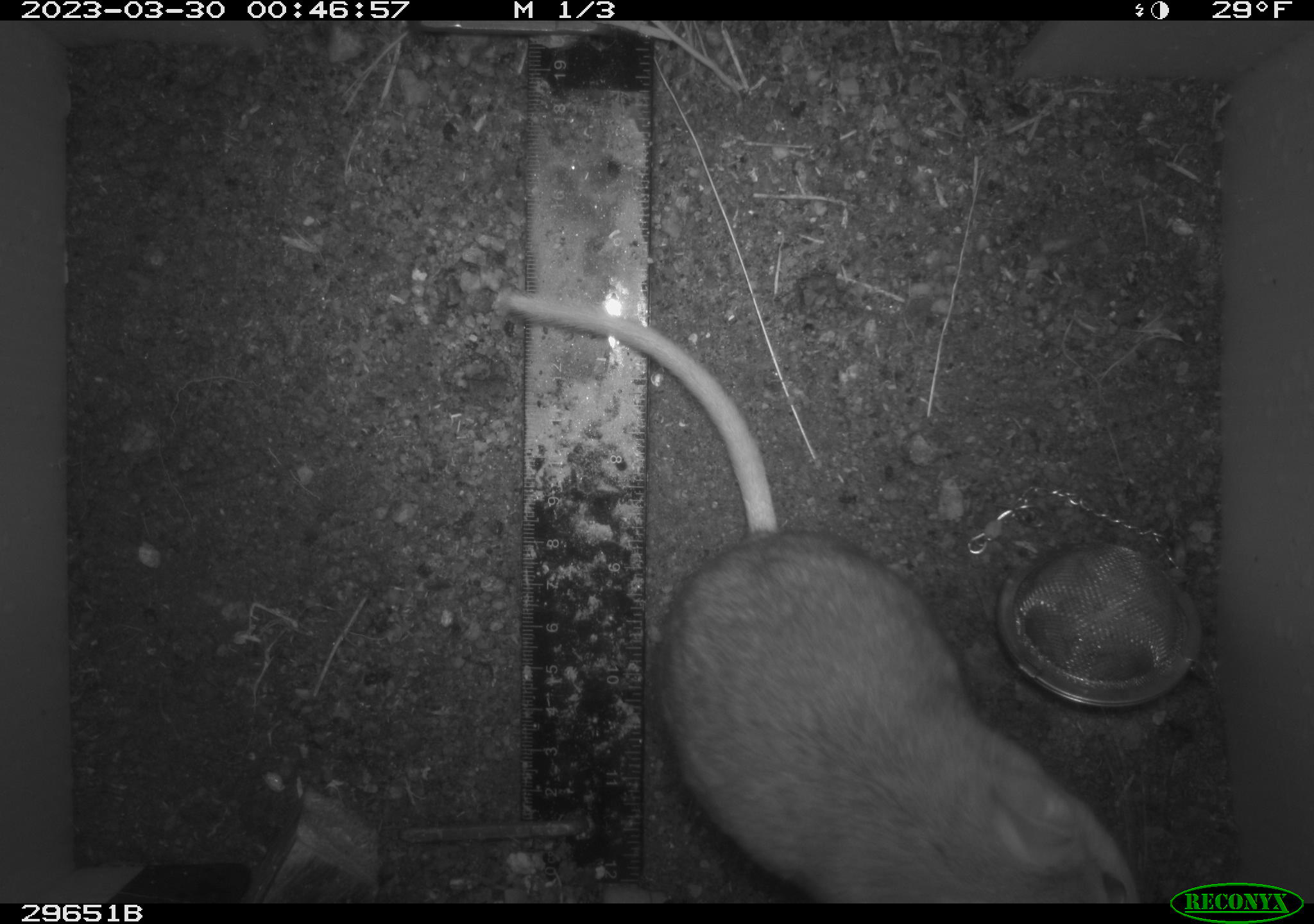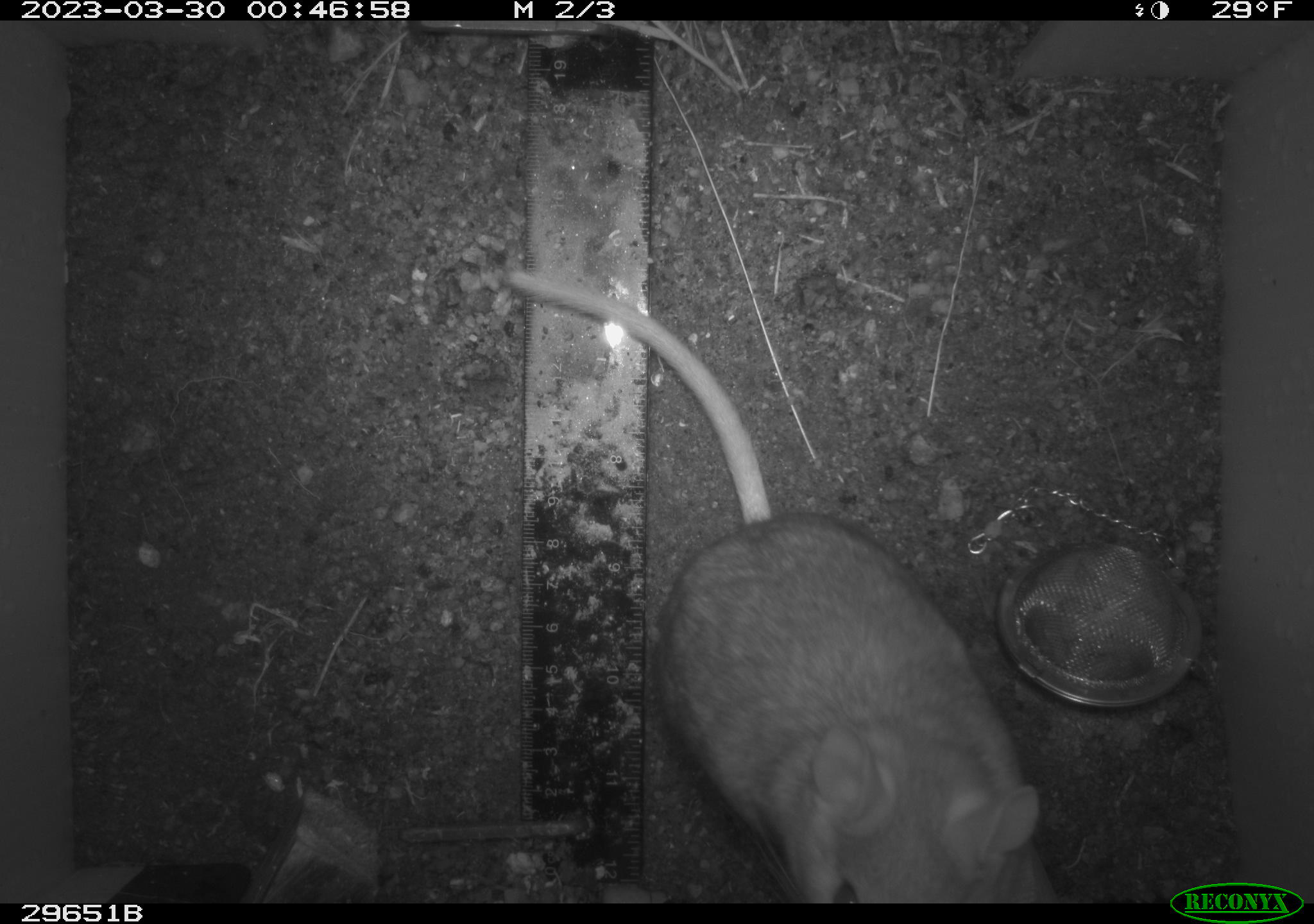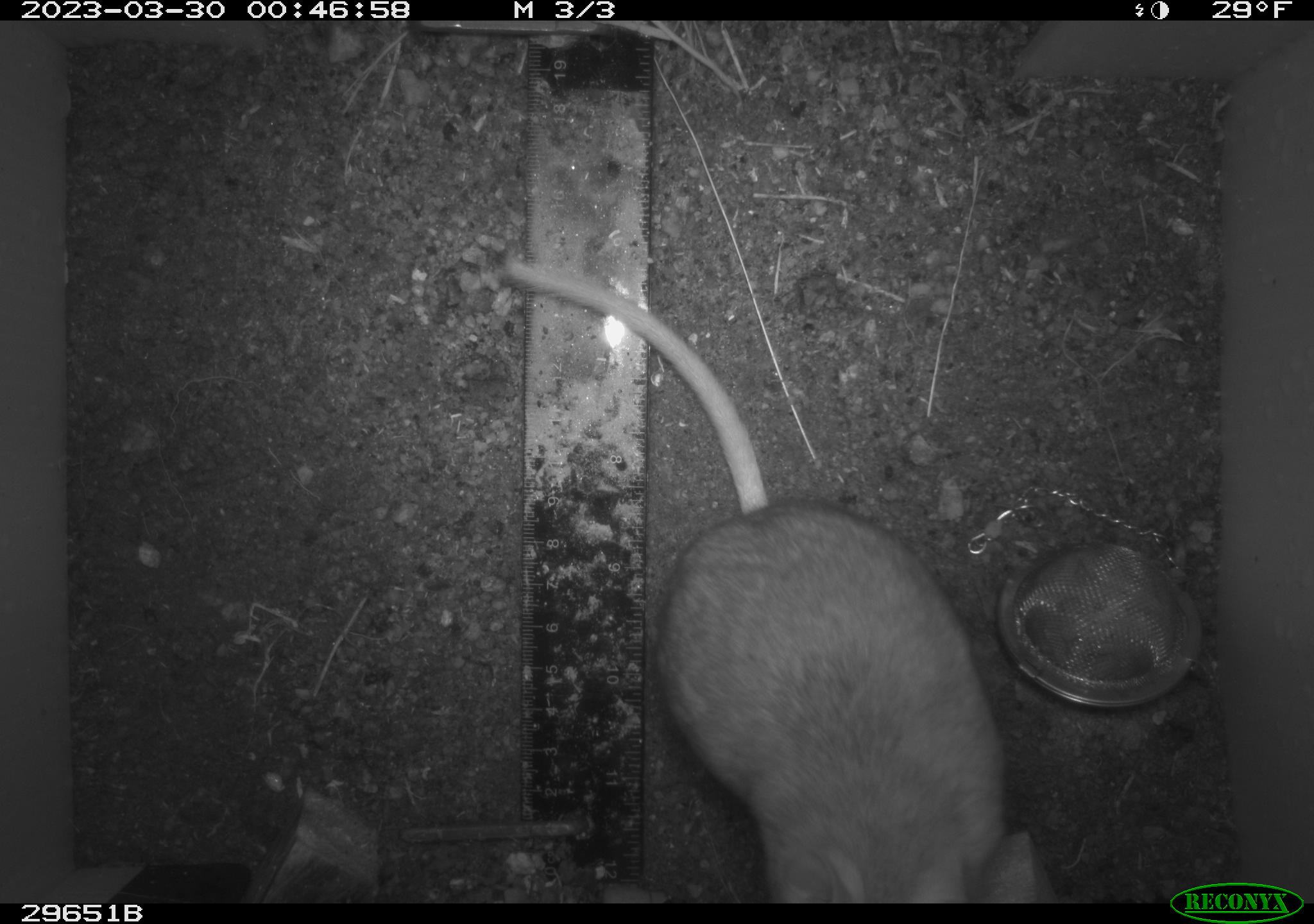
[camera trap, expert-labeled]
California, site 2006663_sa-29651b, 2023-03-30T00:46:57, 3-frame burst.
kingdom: Animalia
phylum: Chordata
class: Mammalia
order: Rodentia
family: Cricetidae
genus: Neotoma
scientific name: Neotoma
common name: pack rat or woodrat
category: neotoma species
Neotoma species (pack rat or woodrat) (Neotoma).